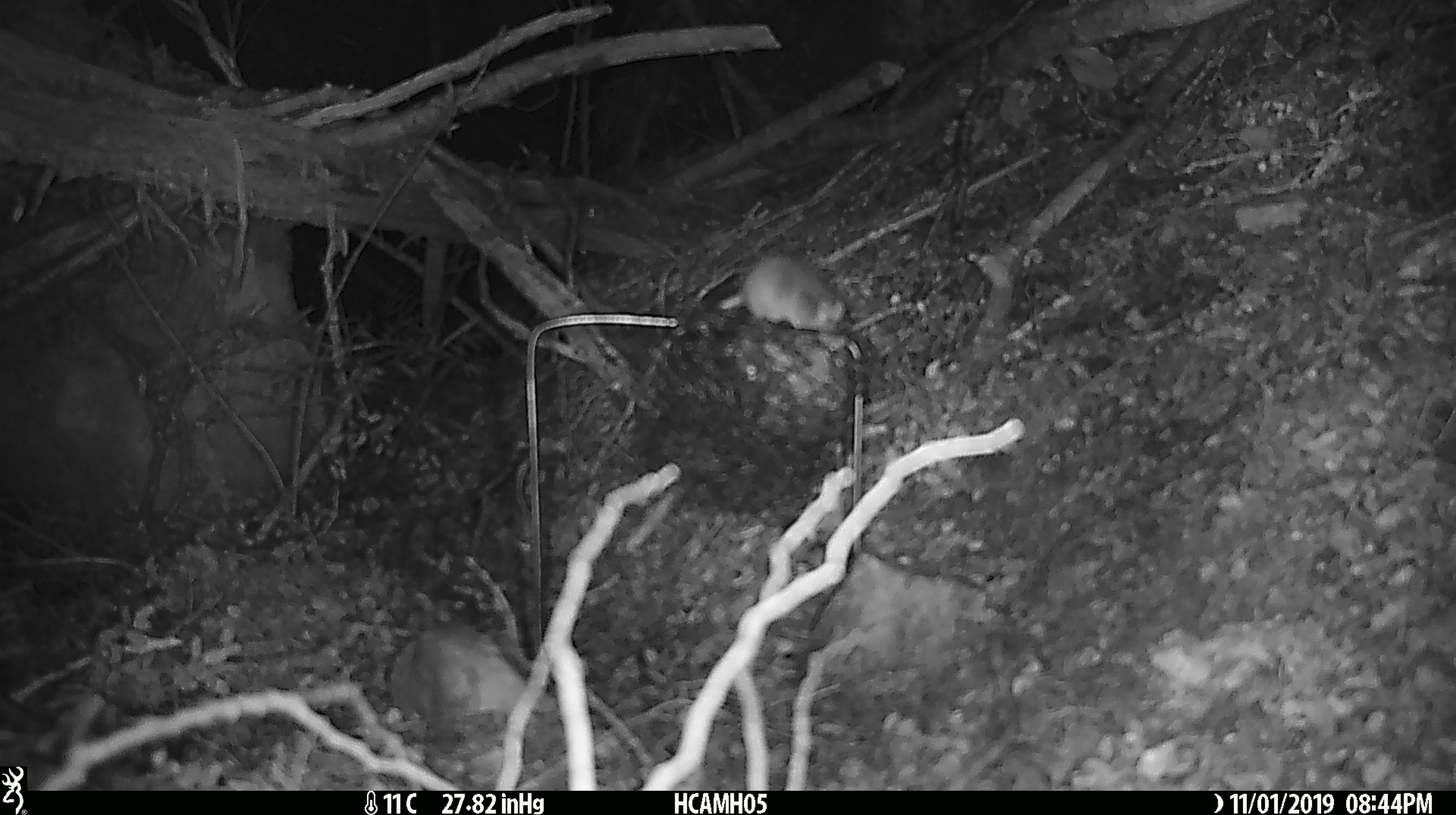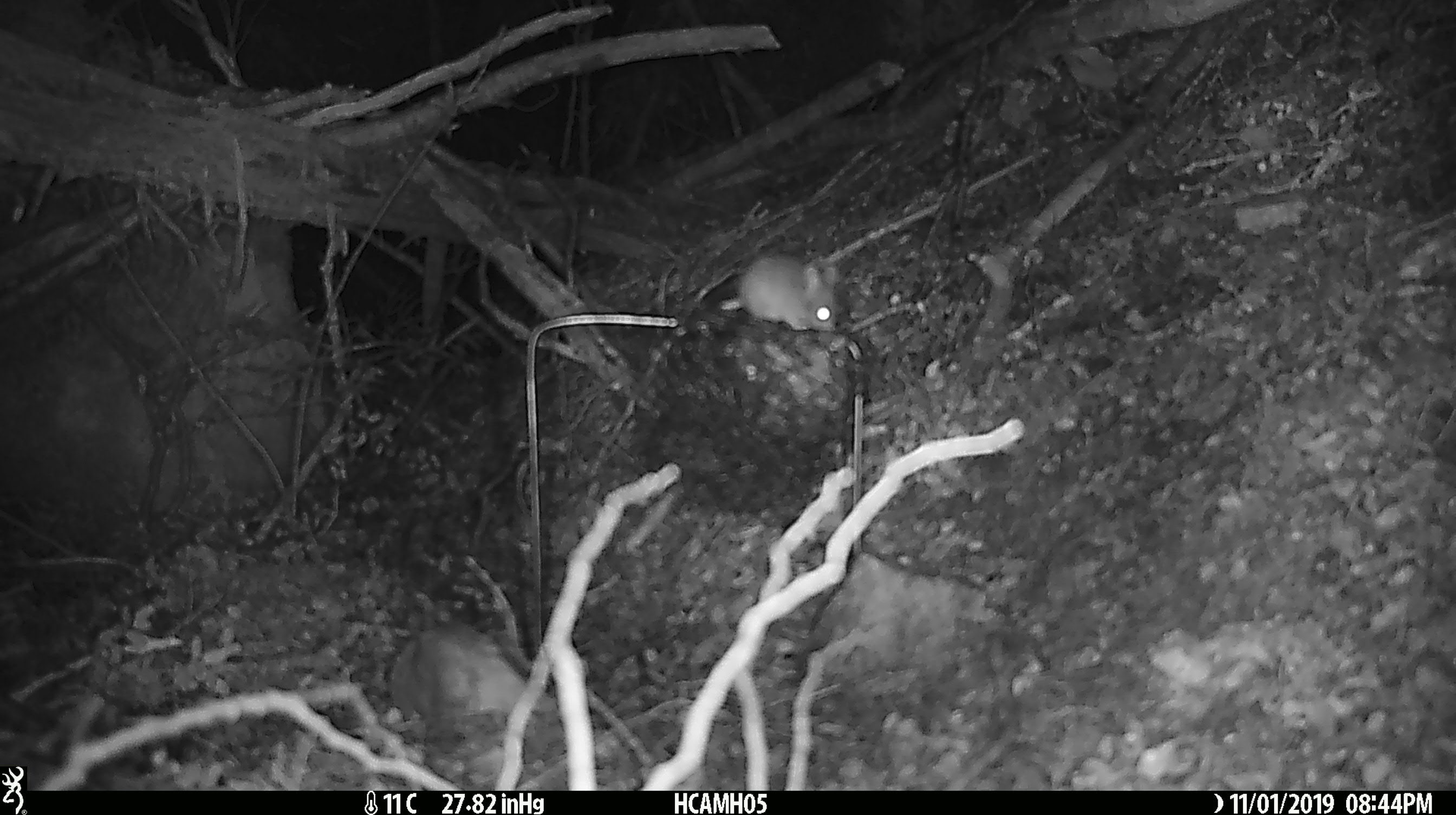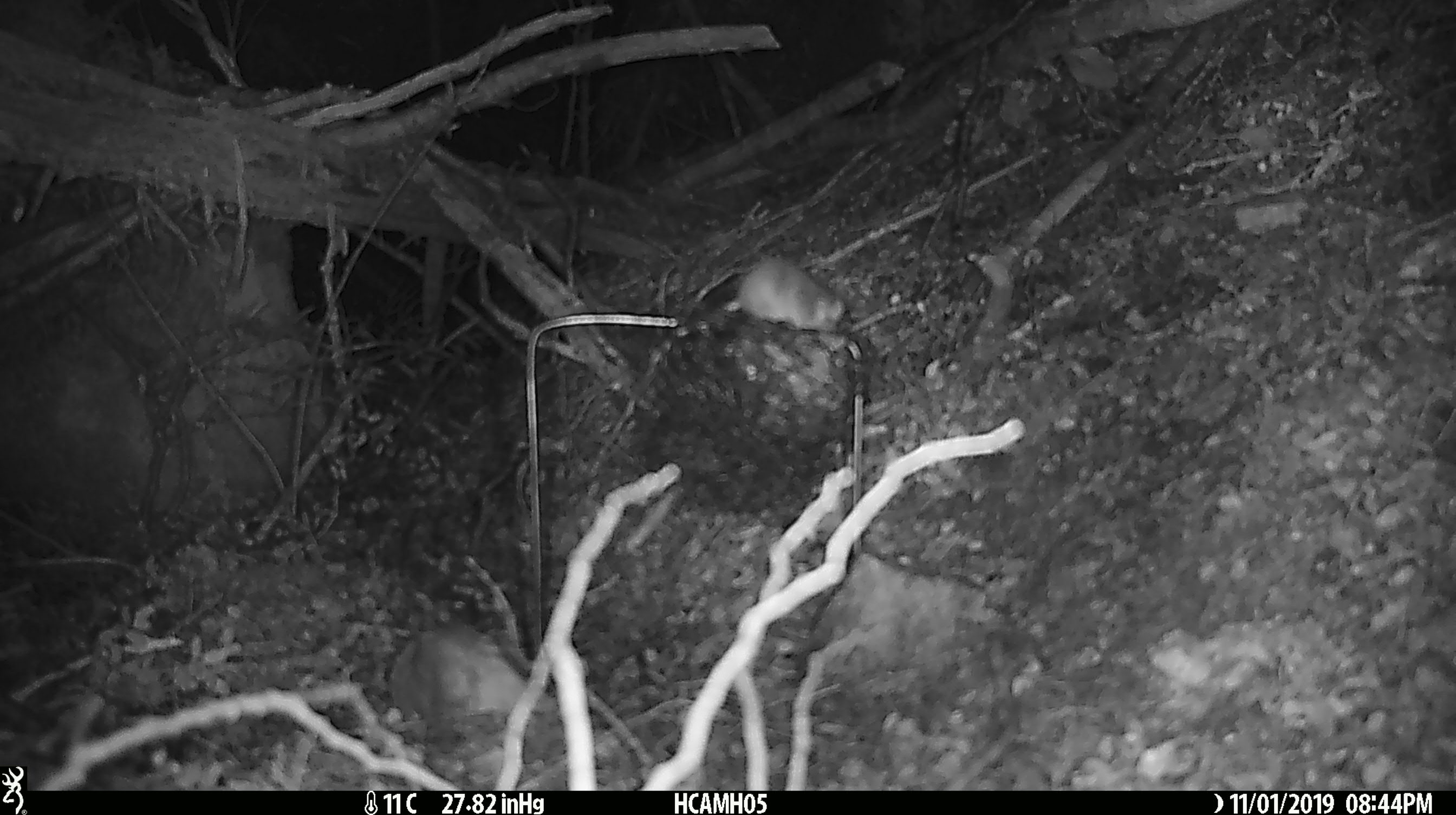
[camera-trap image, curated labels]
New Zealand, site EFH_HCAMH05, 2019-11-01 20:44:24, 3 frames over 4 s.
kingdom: Animalia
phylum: Chordata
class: Mammalia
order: Rodentia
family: Muridae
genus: Mus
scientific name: Mus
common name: mouse